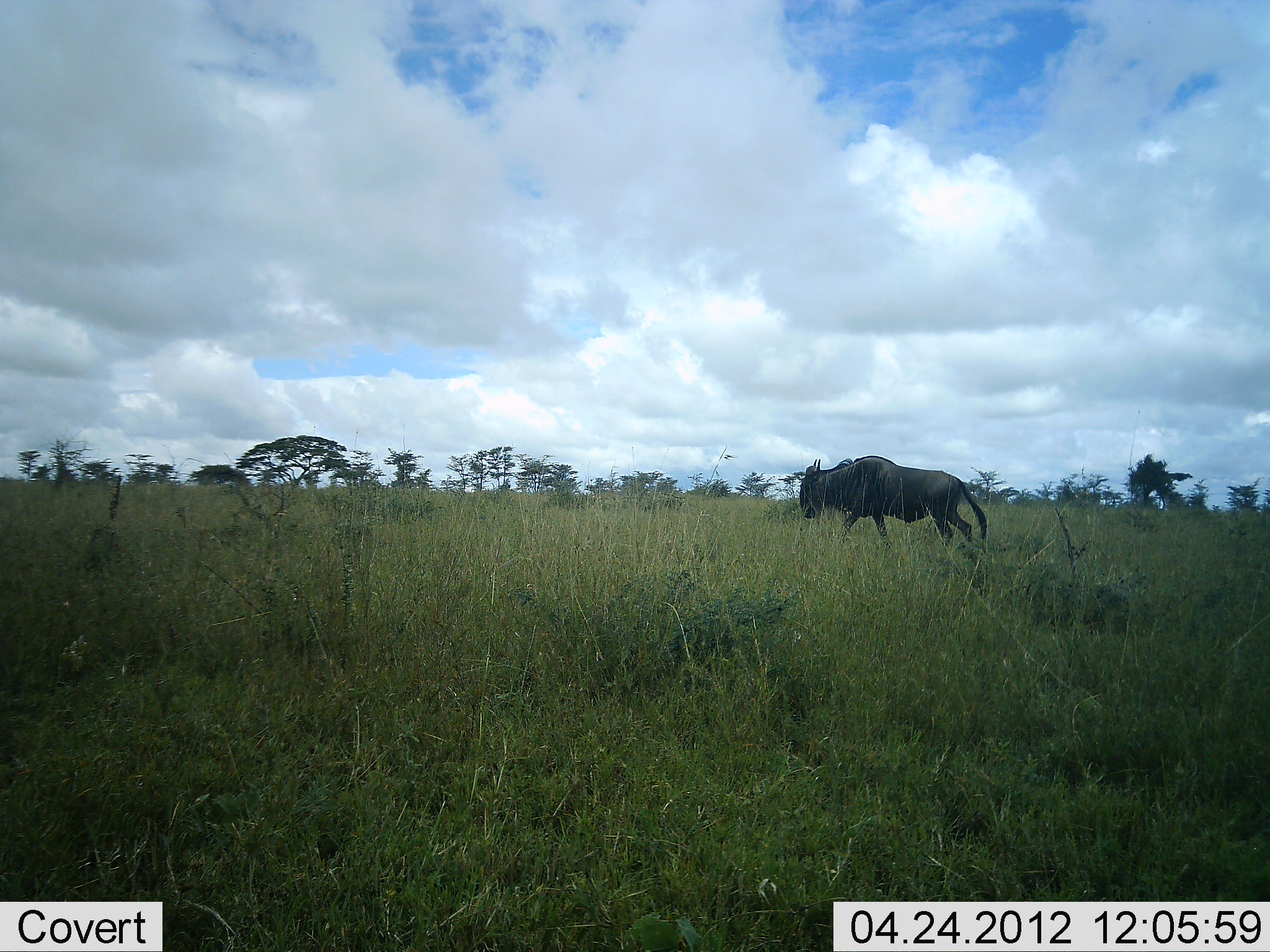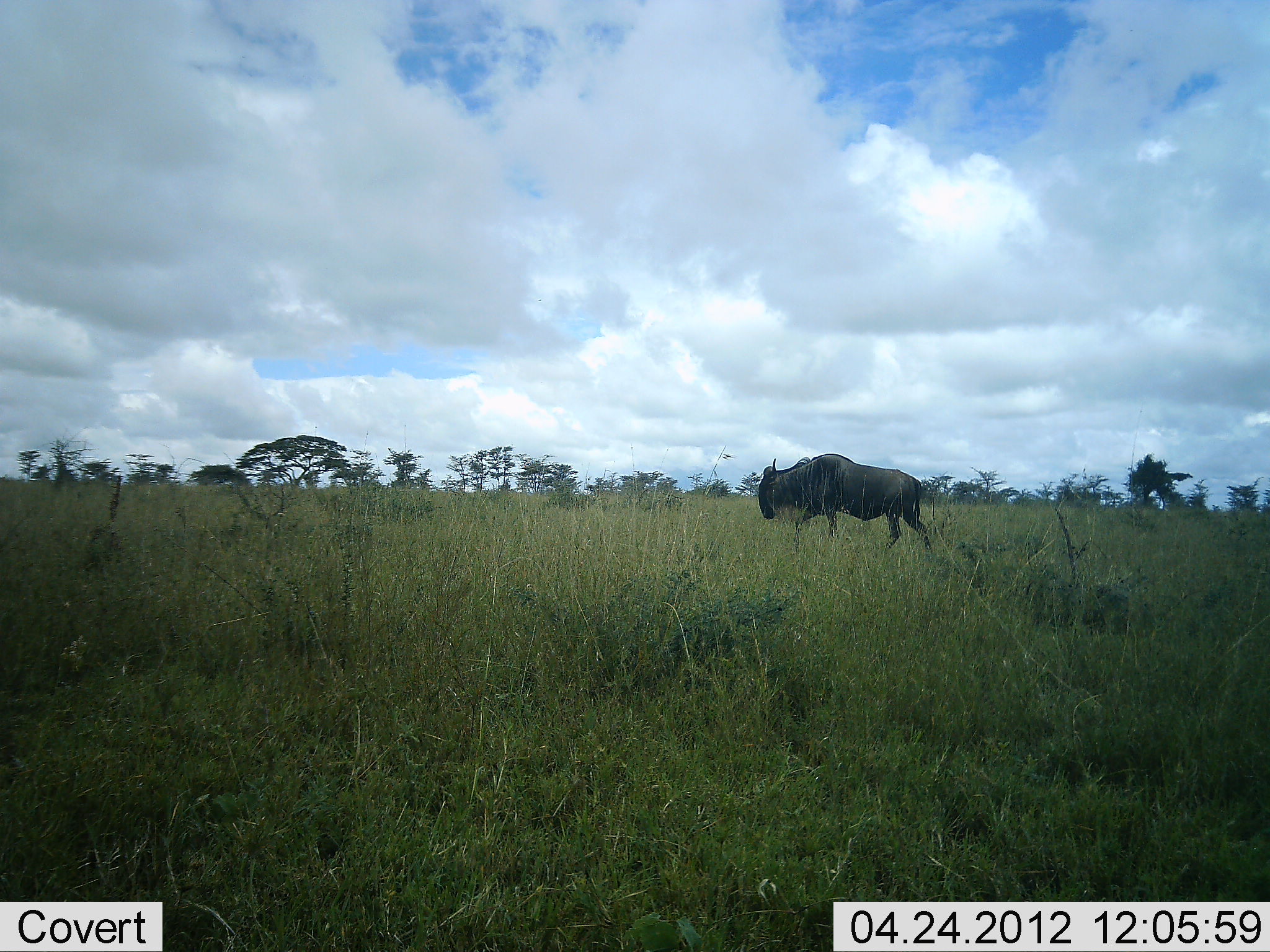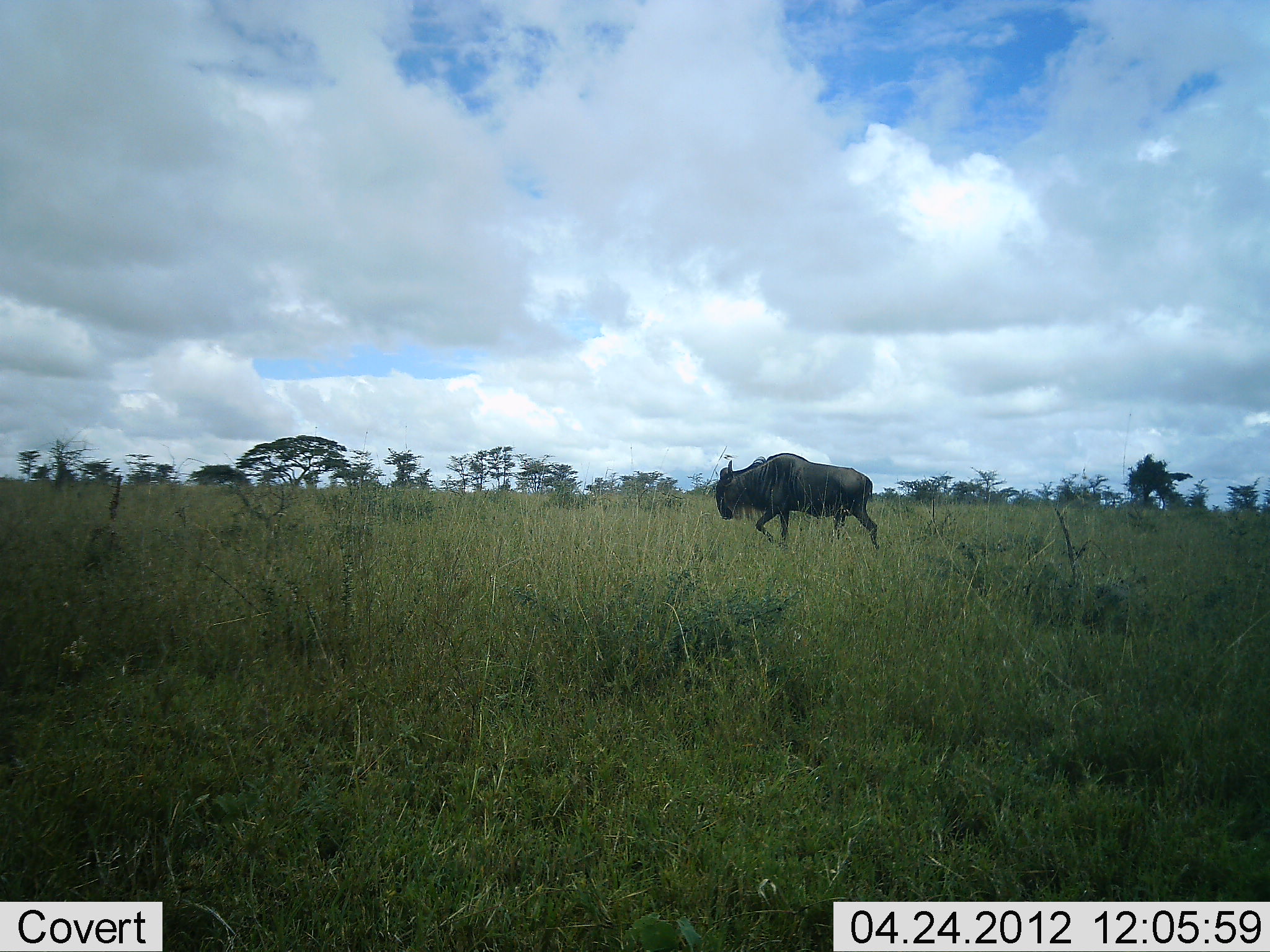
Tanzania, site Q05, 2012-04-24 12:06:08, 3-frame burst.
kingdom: Animalia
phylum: Chordata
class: Mammalia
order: Artiodactyla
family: Bovidae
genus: Connochaetes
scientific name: Connochaetes taurinus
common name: blue wildebeest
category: wildebeest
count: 1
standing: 7%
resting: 0%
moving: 100%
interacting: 0%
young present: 0%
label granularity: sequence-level